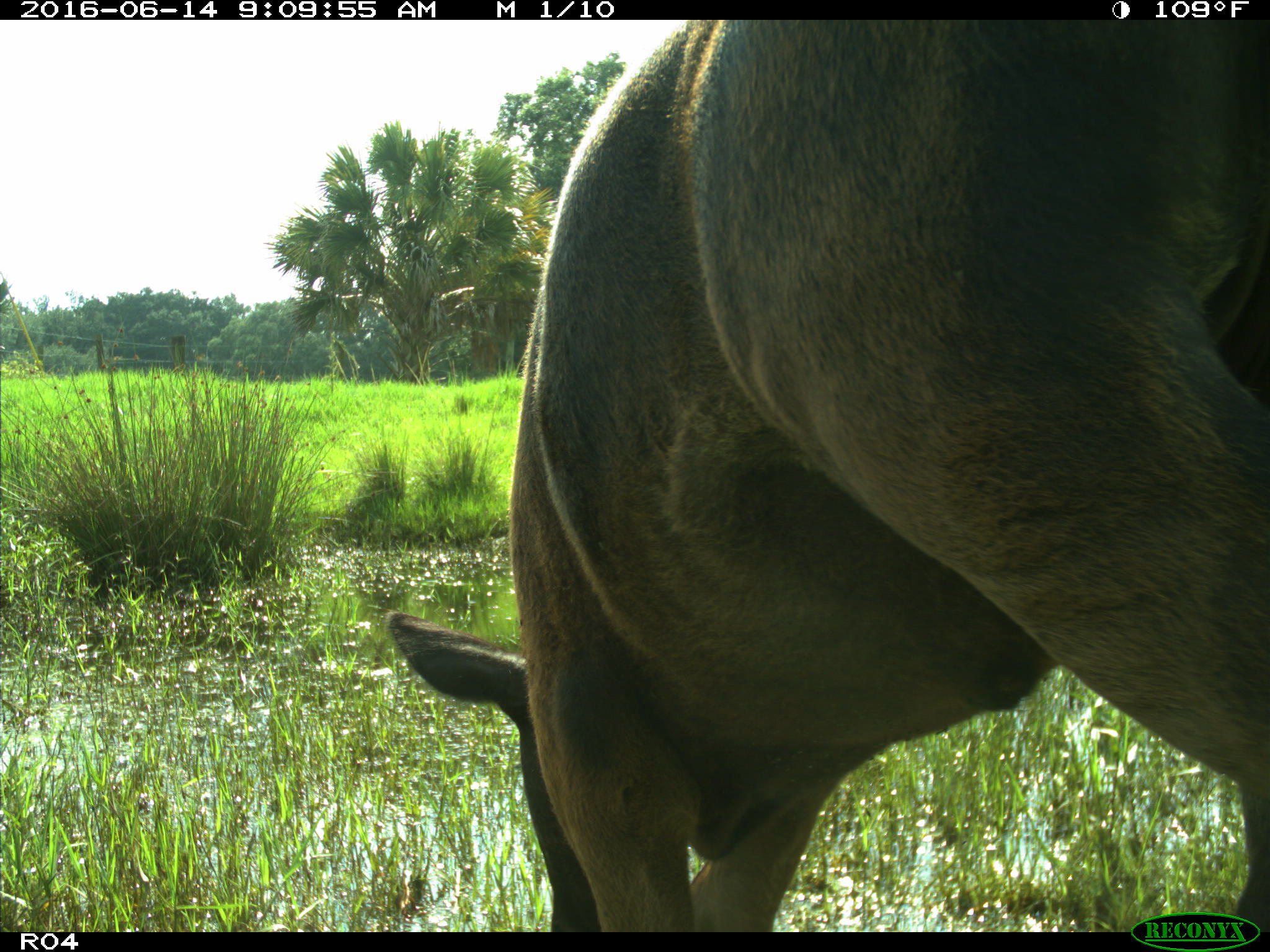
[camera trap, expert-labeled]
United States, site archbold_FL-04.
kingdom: Animalia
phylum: Chordata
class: Mammalia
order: Artiodactyla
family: Bovidae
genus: Bos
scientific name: Bos taurus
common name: domestic cow